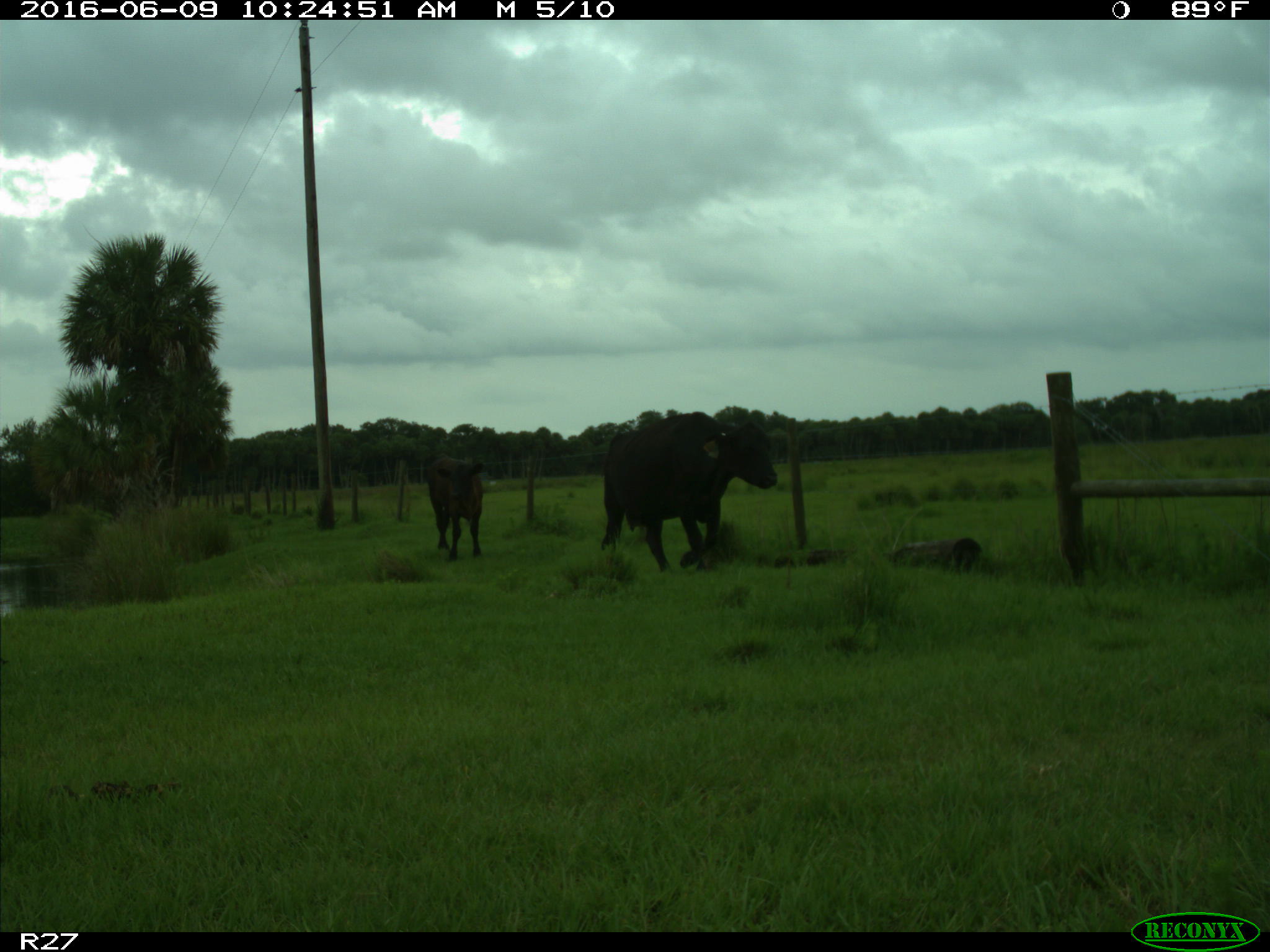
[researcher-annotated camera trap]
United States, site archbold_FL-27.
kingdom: Animalia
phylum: Chordata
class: Mammalia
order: Artiodactyla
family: Bovidae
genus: Bos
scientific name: Bos taurus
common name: domestic cow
Bos taurus (domestic cow).